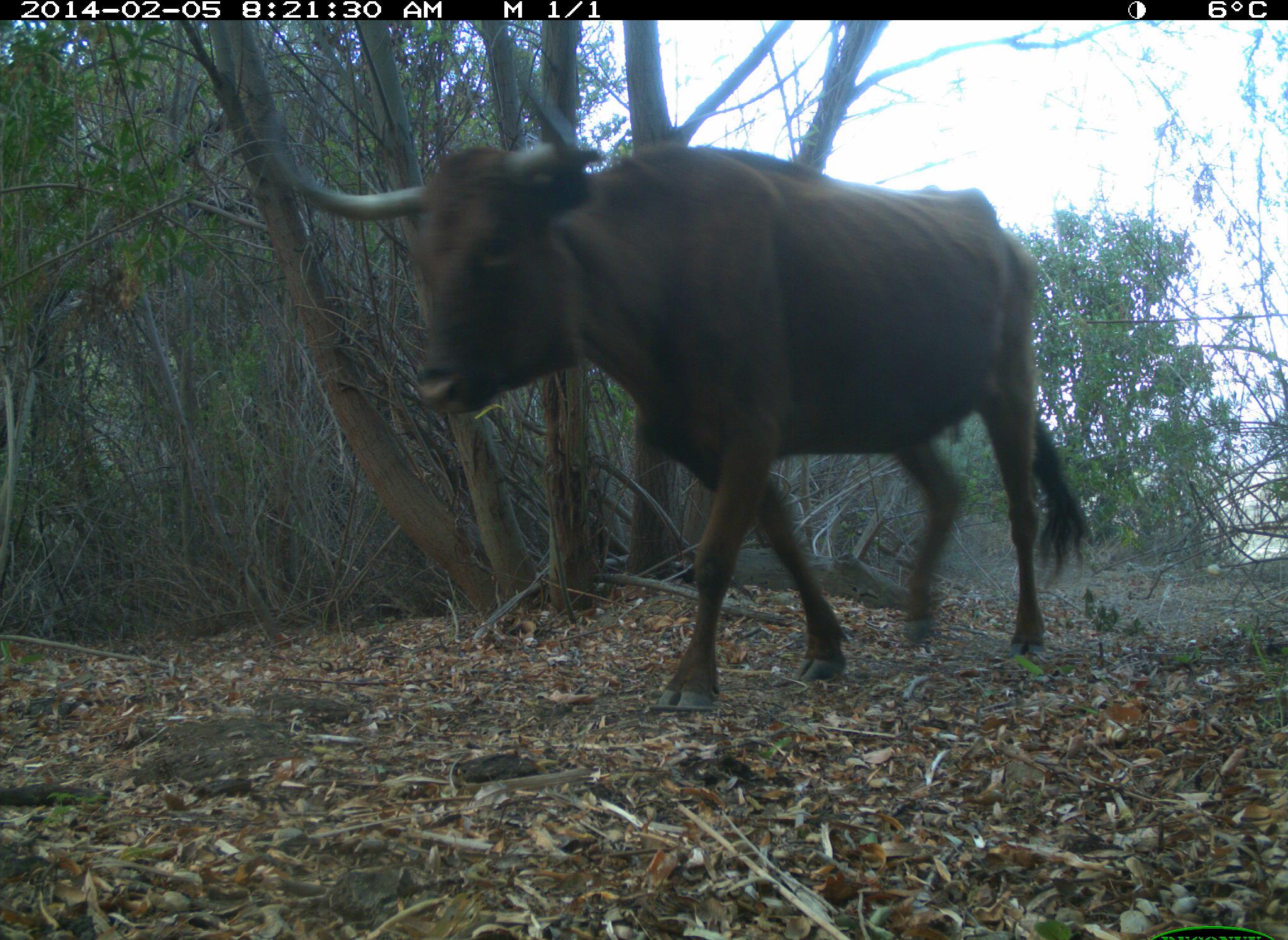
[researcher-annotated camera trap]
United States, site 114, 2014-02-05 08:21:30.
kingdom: Animalia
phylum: Chordata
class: Mammalia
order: Artiodactyla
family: Bovidae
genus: Bos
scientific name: Bos taurus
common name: cow